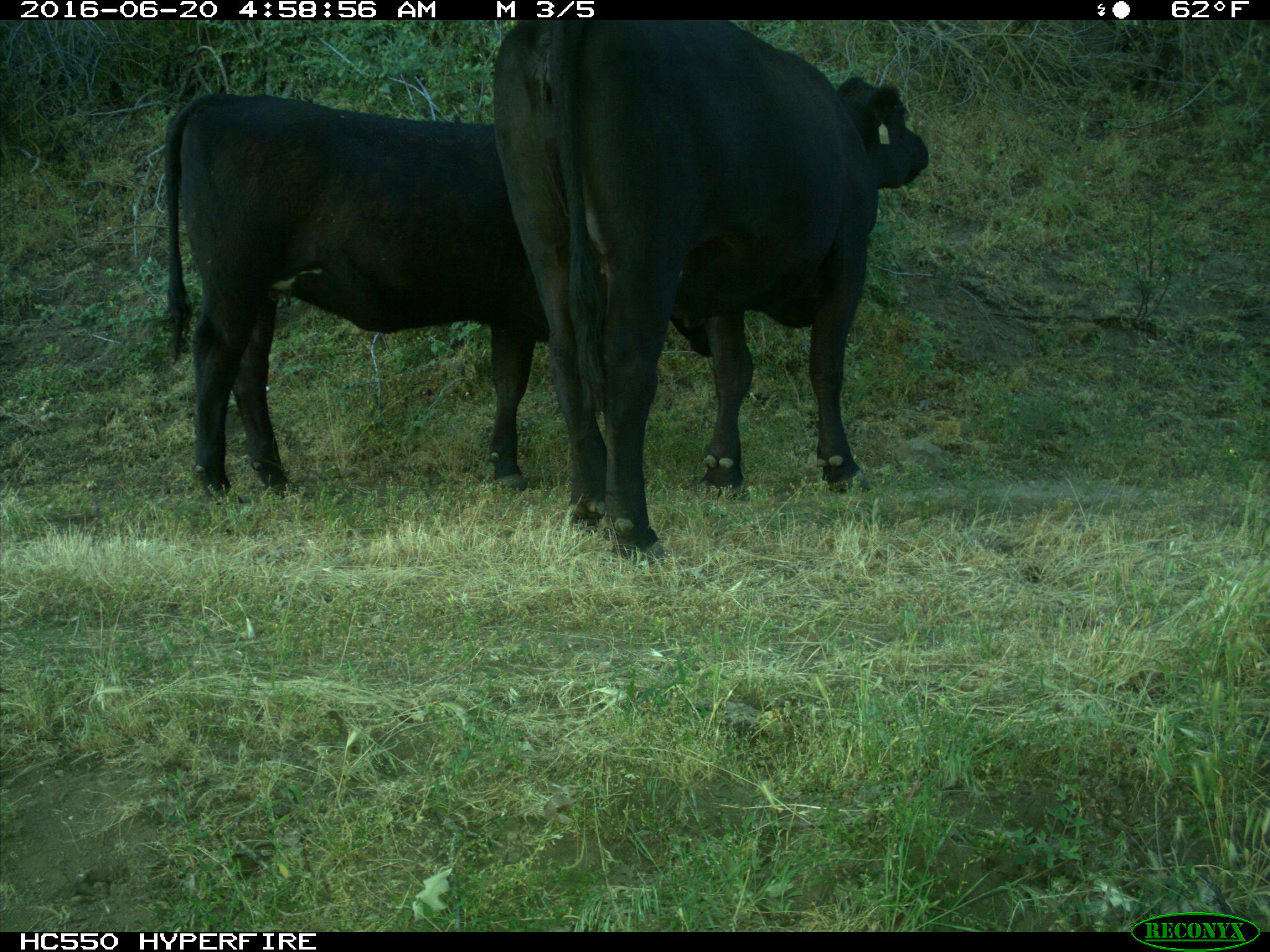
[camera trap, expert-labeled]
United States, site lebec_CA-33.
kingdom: Animalia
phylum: Chordata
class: Mammalia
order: Artiodactyla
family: Bovidae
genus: Bos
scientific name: Bos taurus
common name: domestic cow